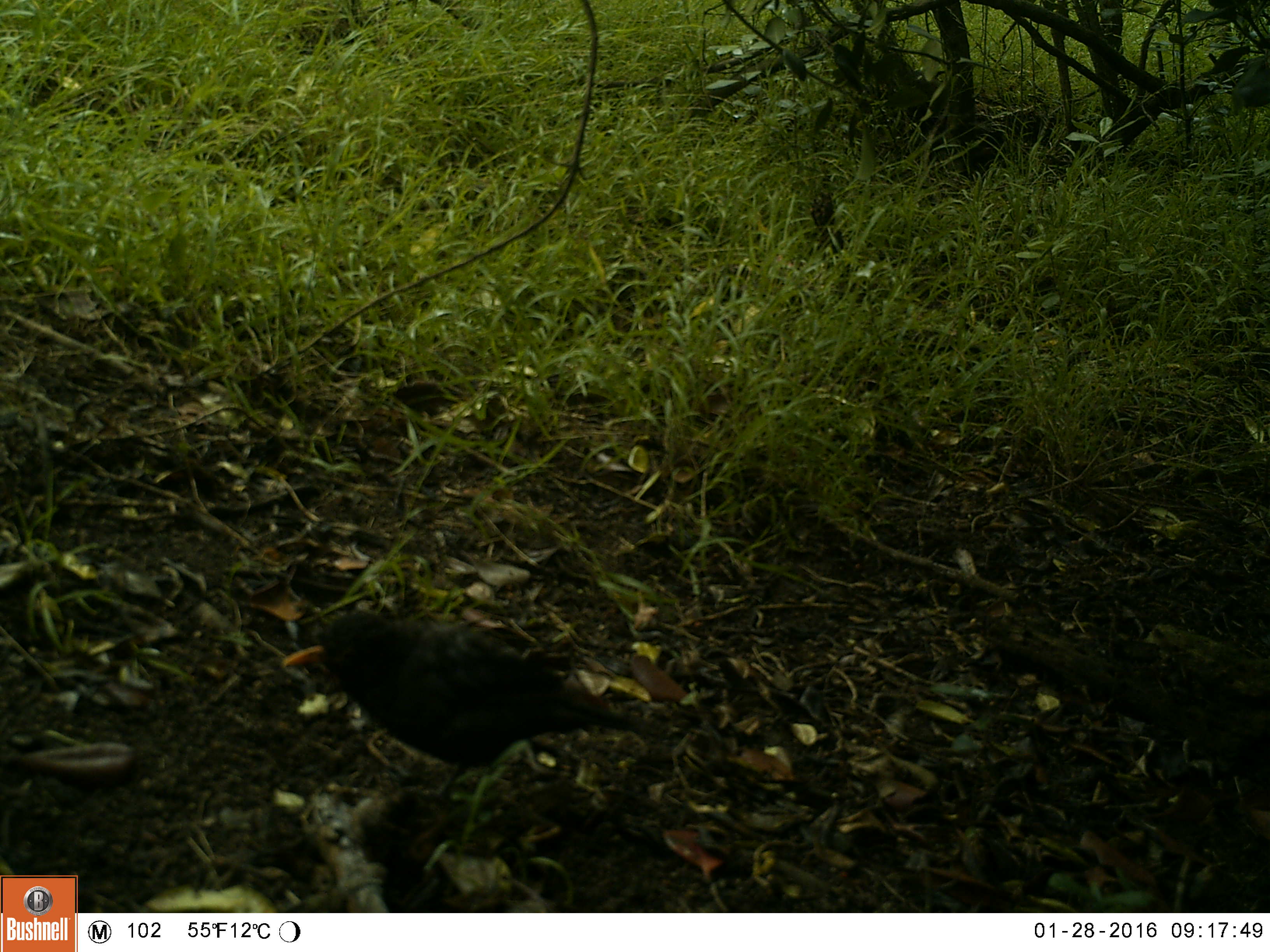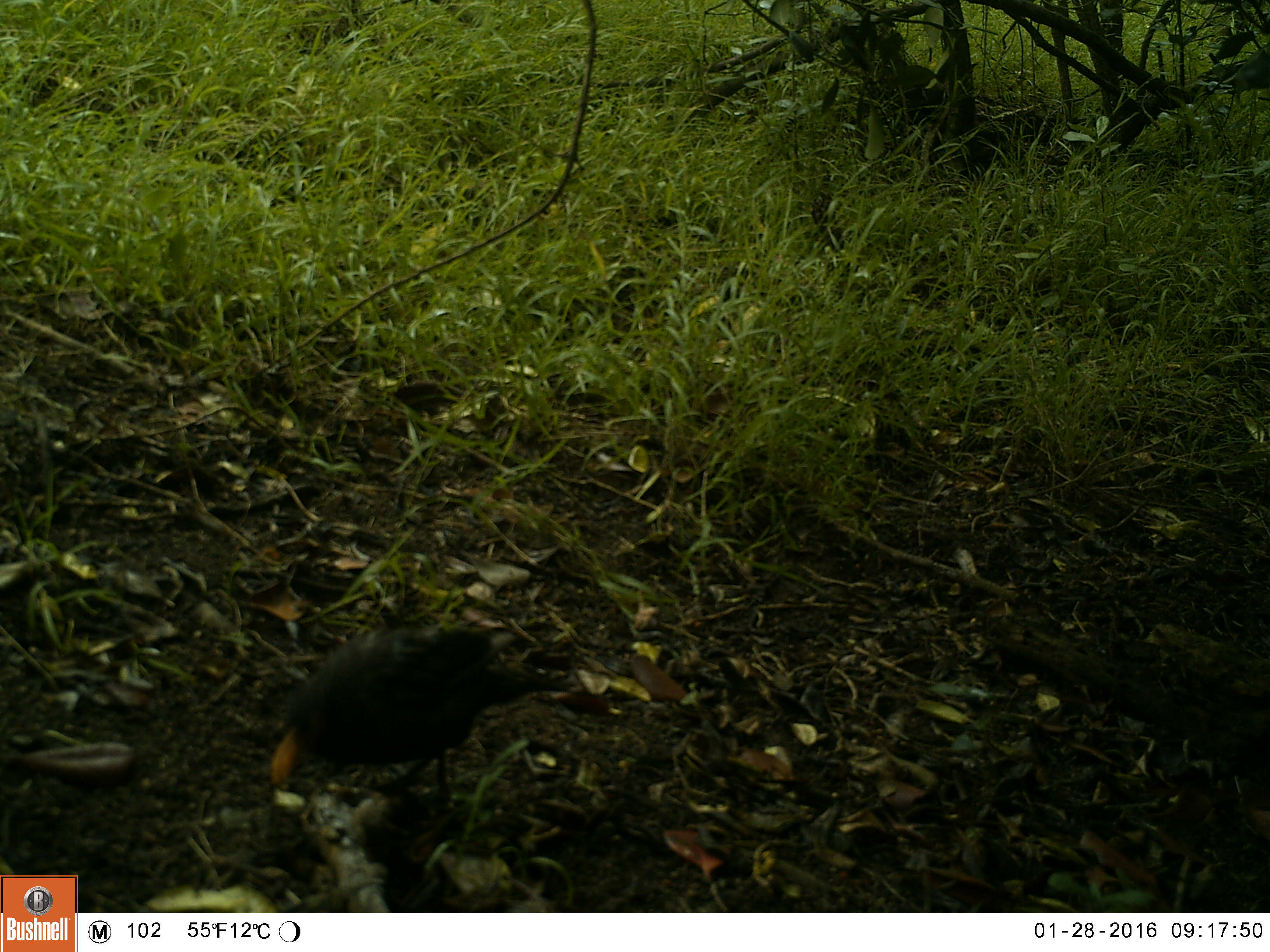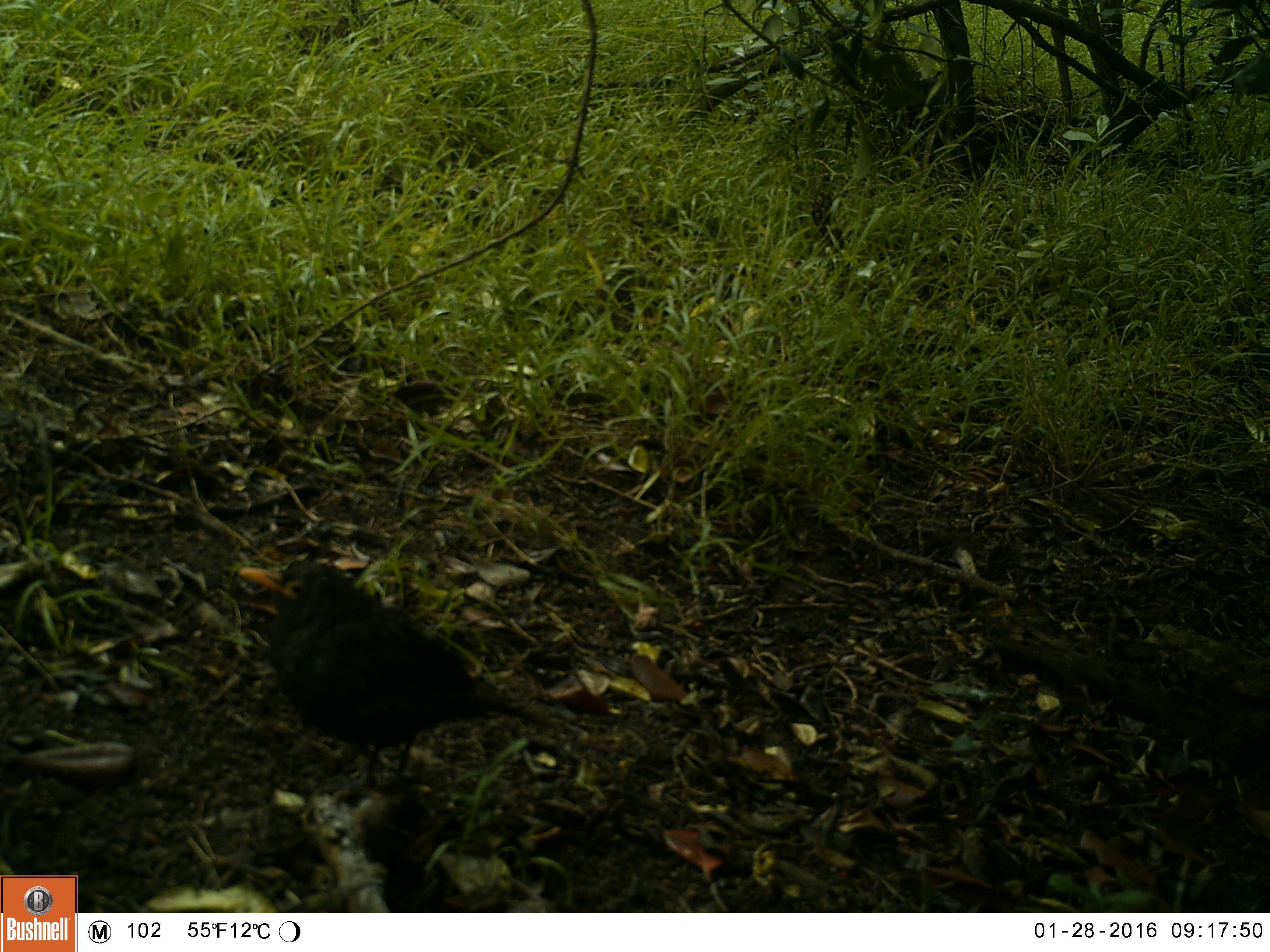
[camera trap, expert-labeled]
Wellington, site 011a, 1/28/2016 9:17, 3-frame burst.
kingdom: Animalia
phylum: Chordata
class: Aves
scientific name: Aves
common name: bird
Bird (Aves).